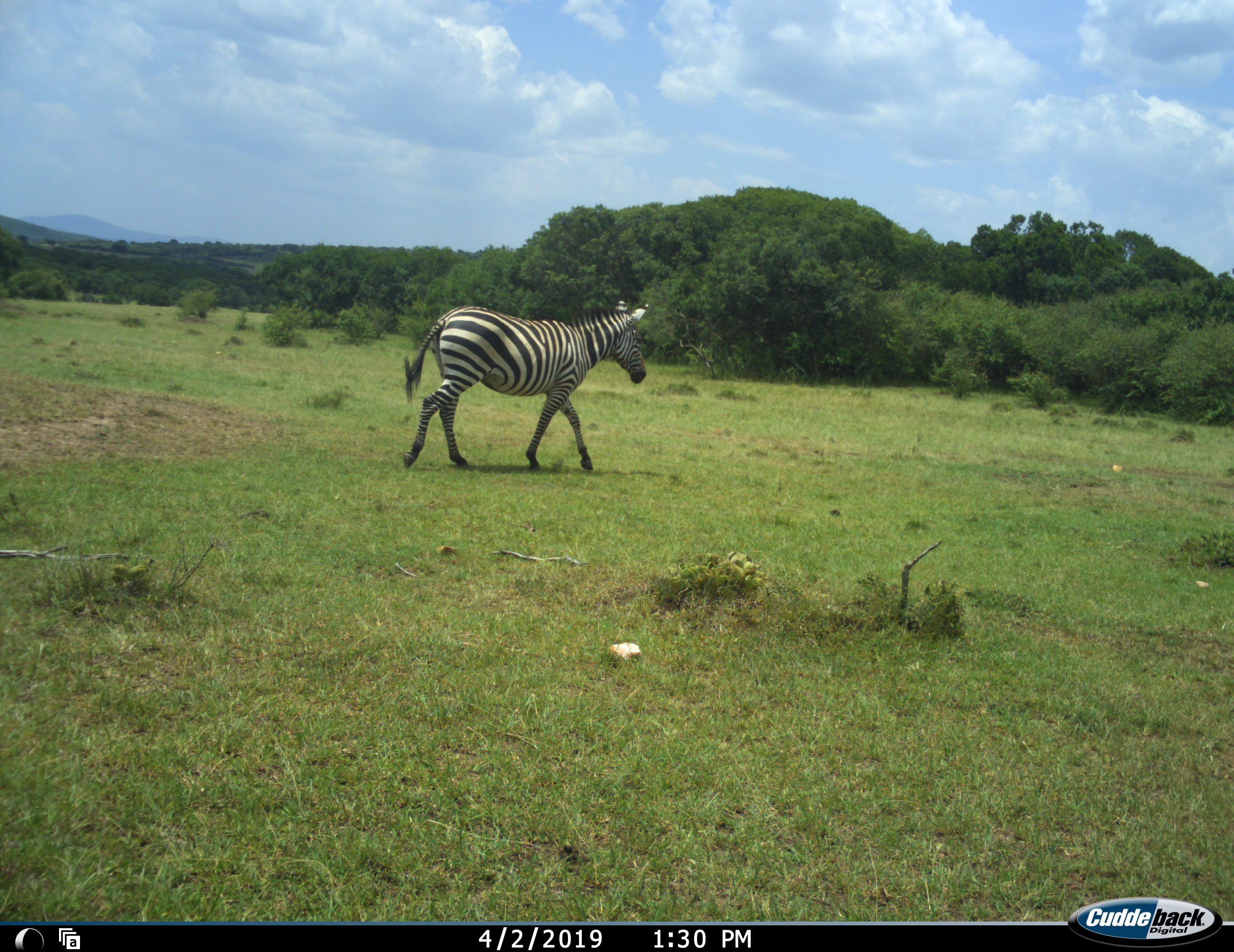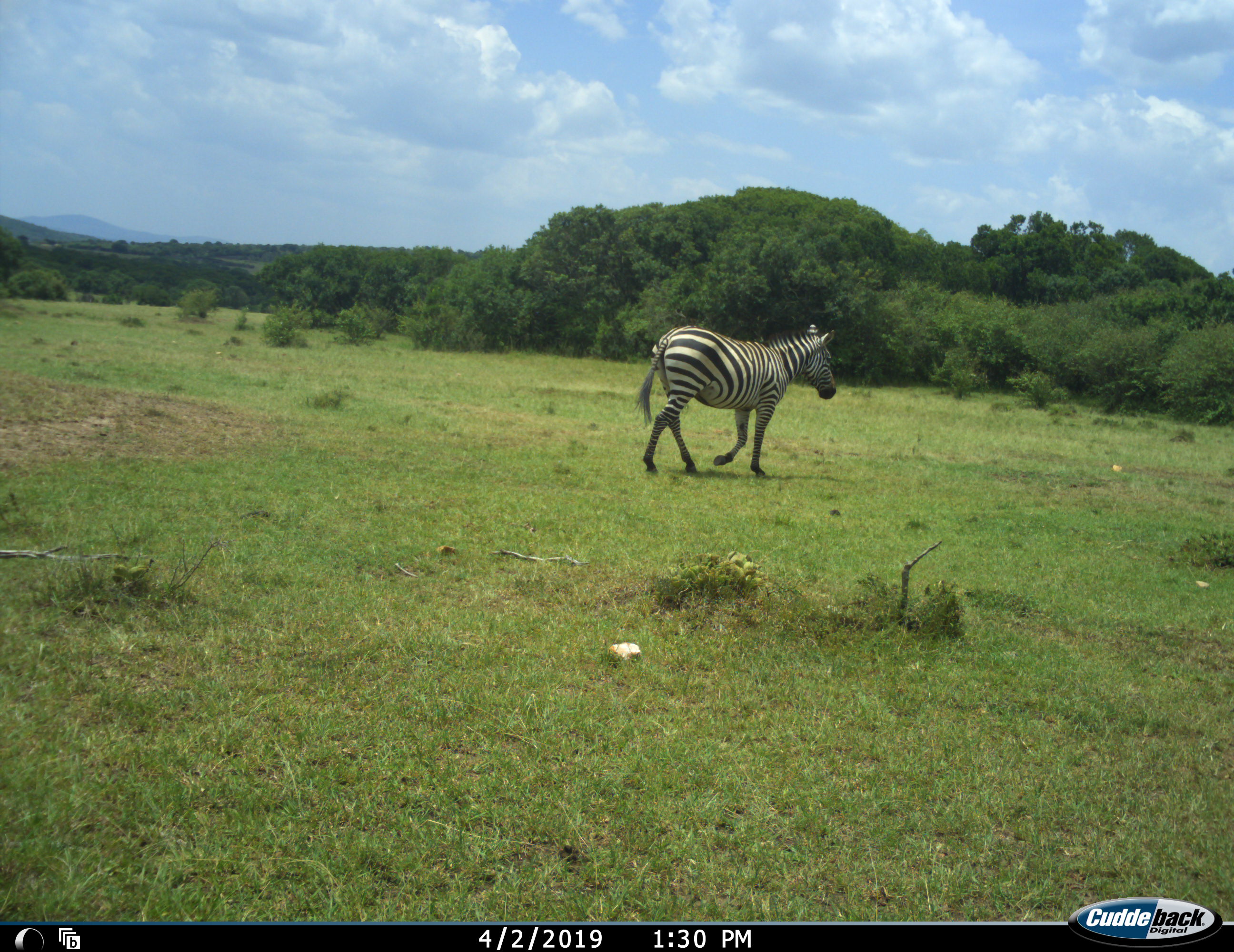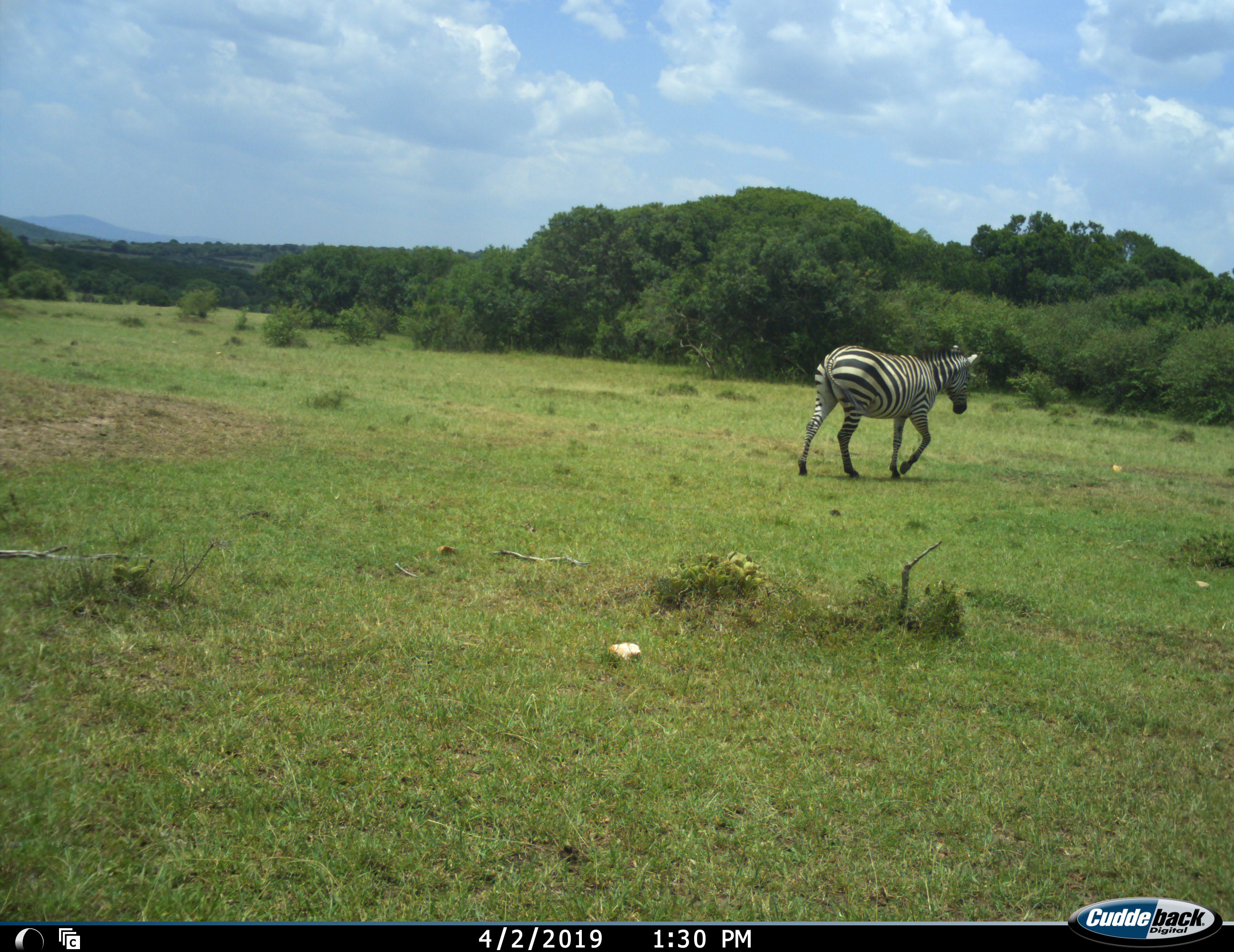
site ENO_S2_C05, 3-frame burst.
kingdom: Animalia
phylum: Chordata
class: Mammalia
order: Perissodactyla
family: Equidae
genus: Equus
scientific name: Equus quagga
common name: plains zebra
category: zebraplains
Zebraplains (plains zebra) (Equus quagga), count 1. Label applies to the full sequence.